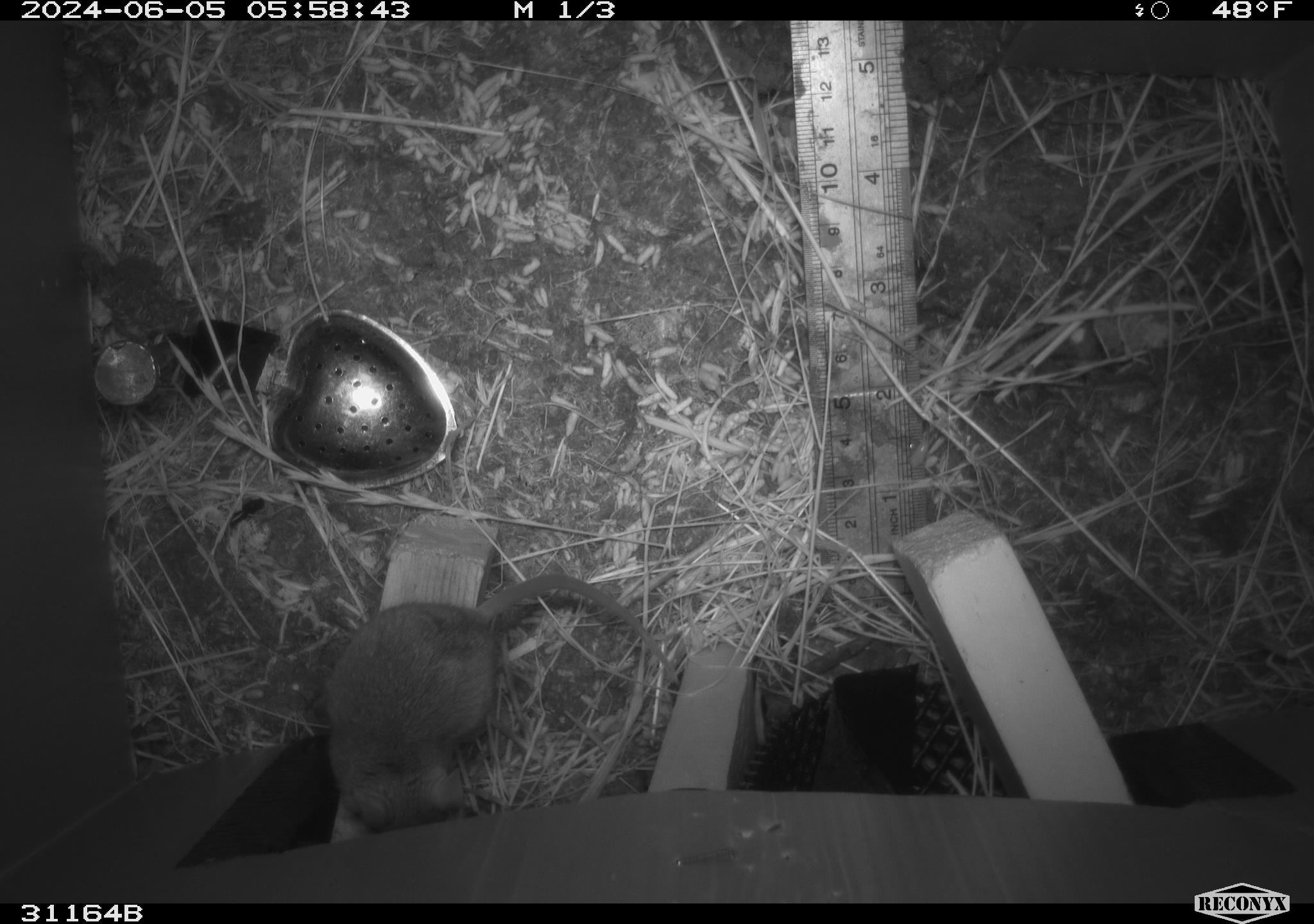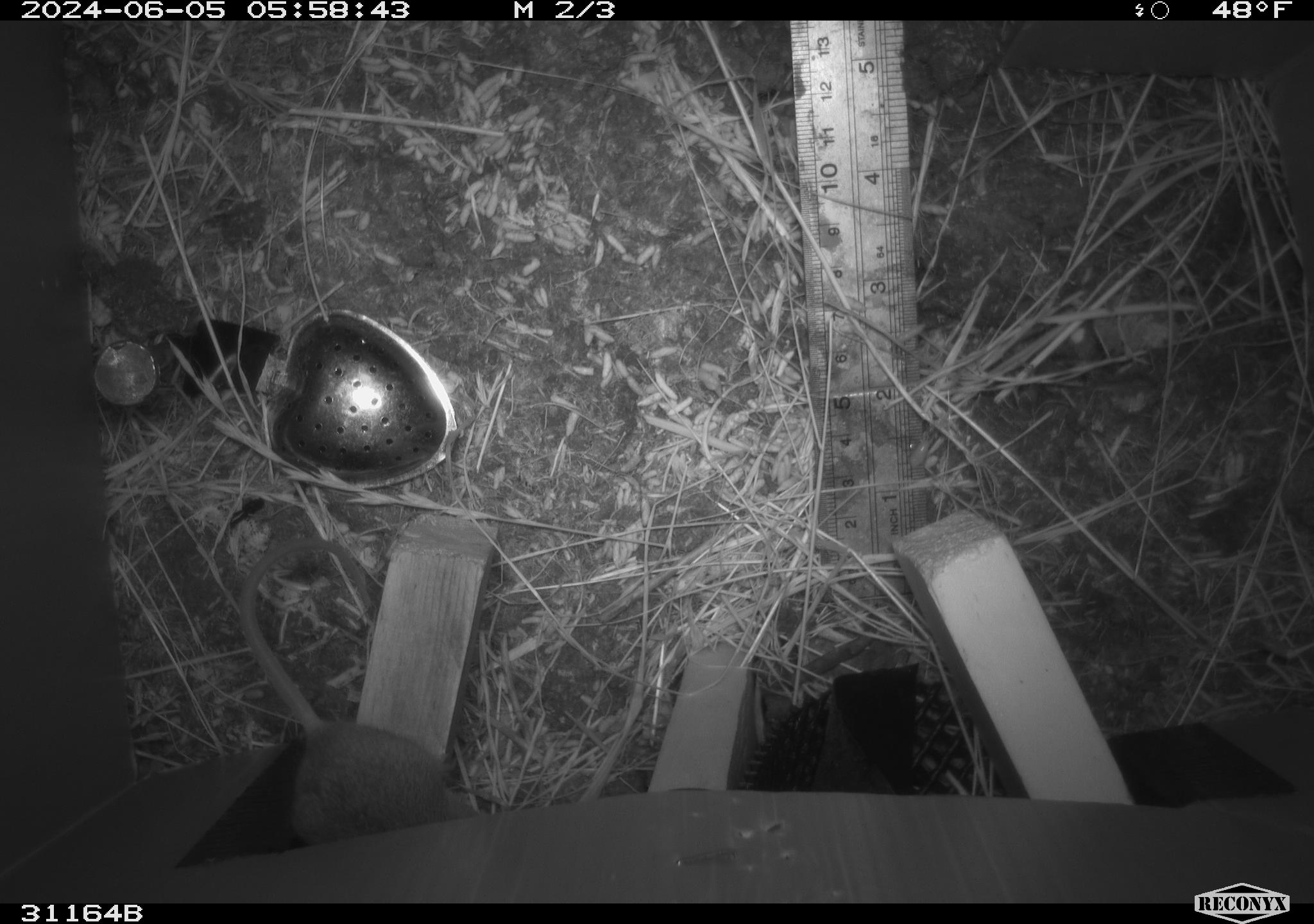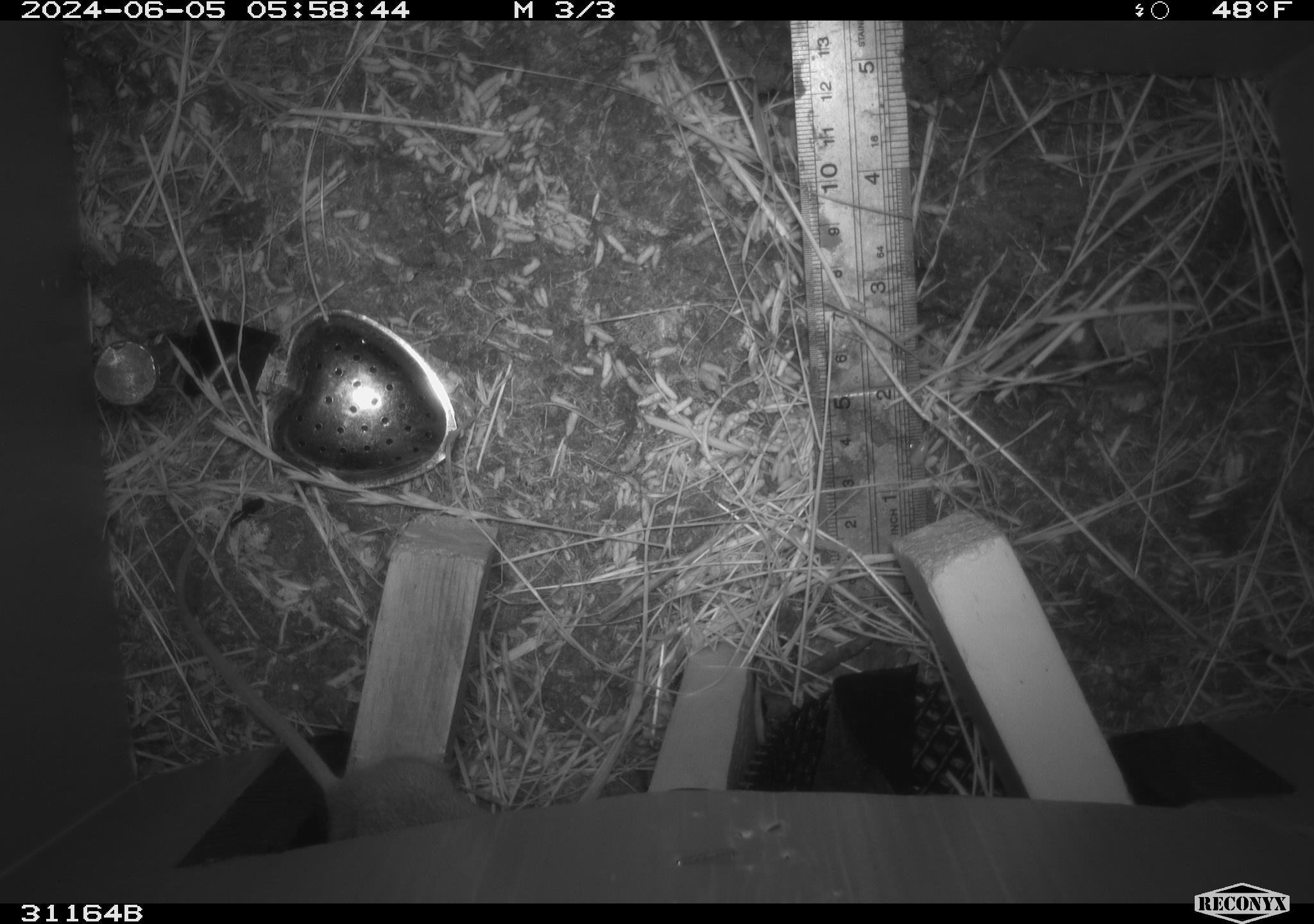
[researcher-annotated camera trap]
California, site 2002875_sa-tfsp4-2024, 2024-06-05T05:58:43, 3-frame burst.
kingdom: Animalia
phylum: Chordata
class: Mammalia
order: Rodentia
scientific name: Rodentia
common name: mouse species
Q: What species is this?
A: Mouse species (Rodentia).